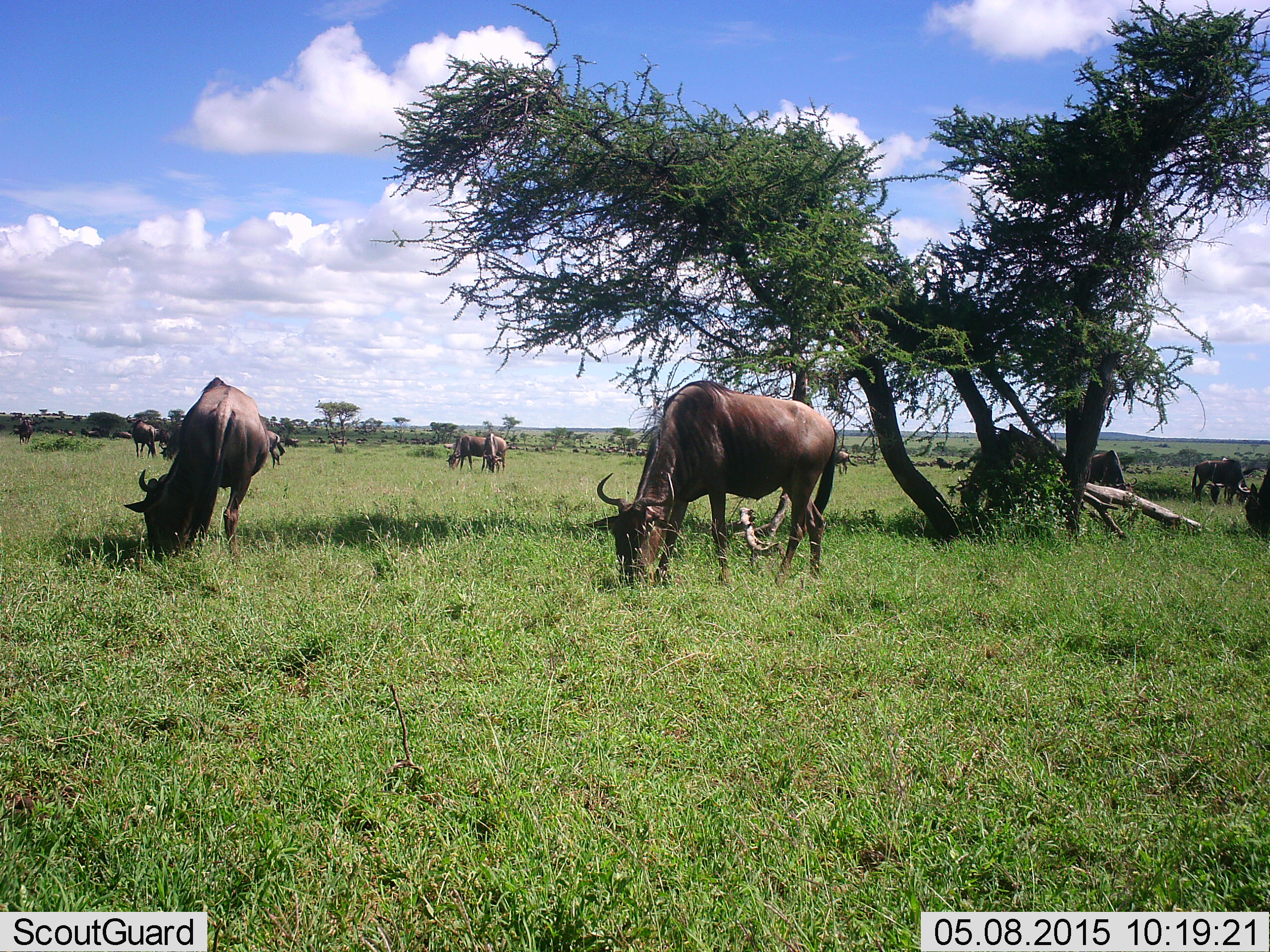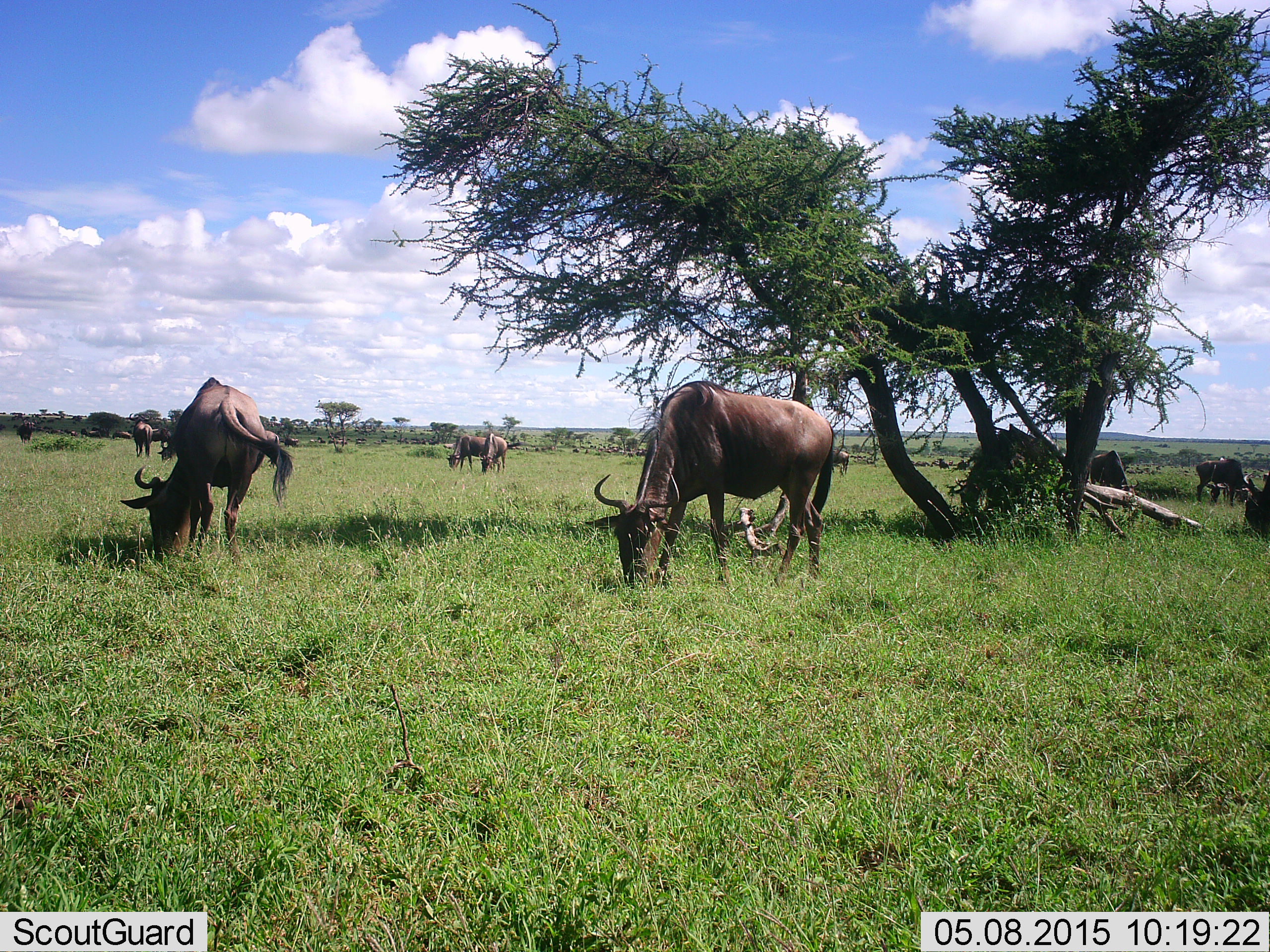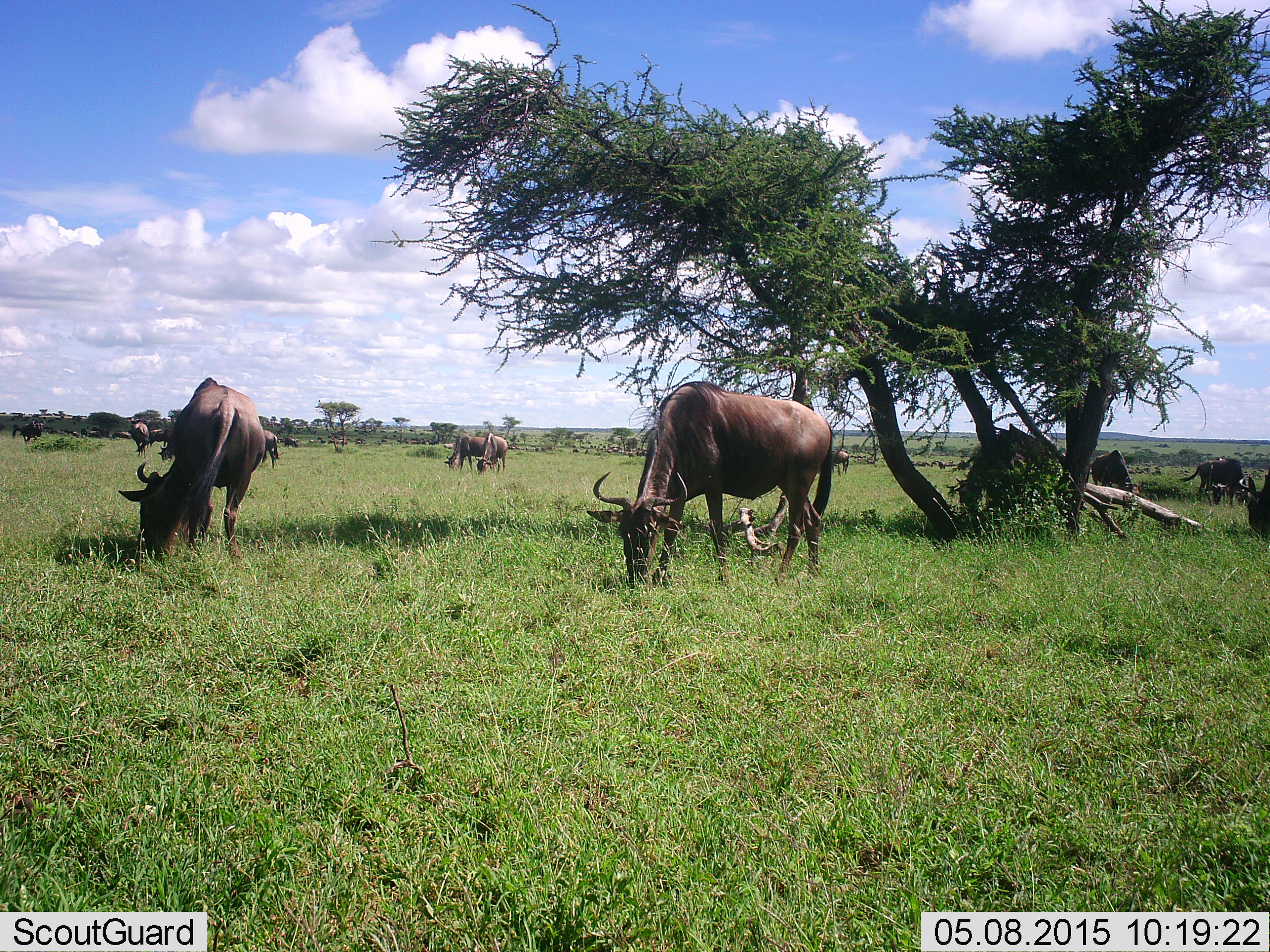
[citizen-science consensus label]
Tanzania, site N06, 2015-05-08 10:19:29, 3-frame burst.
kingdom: Animalia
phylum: Chordata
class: Mammalia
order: Artiodactyla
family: Bovidae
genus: Connochaetes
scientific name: Connochaetes taurinus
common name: blue wildebeest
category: wildebeest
Wildebeest (blue wildebeest) (Connochaetes taurinus), count 9. Behavior (volunteer vote fractions): standing 10%, resting 0%, moving 10%, interacting 0%. Young present (vote fraction): 0%. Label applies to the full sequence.